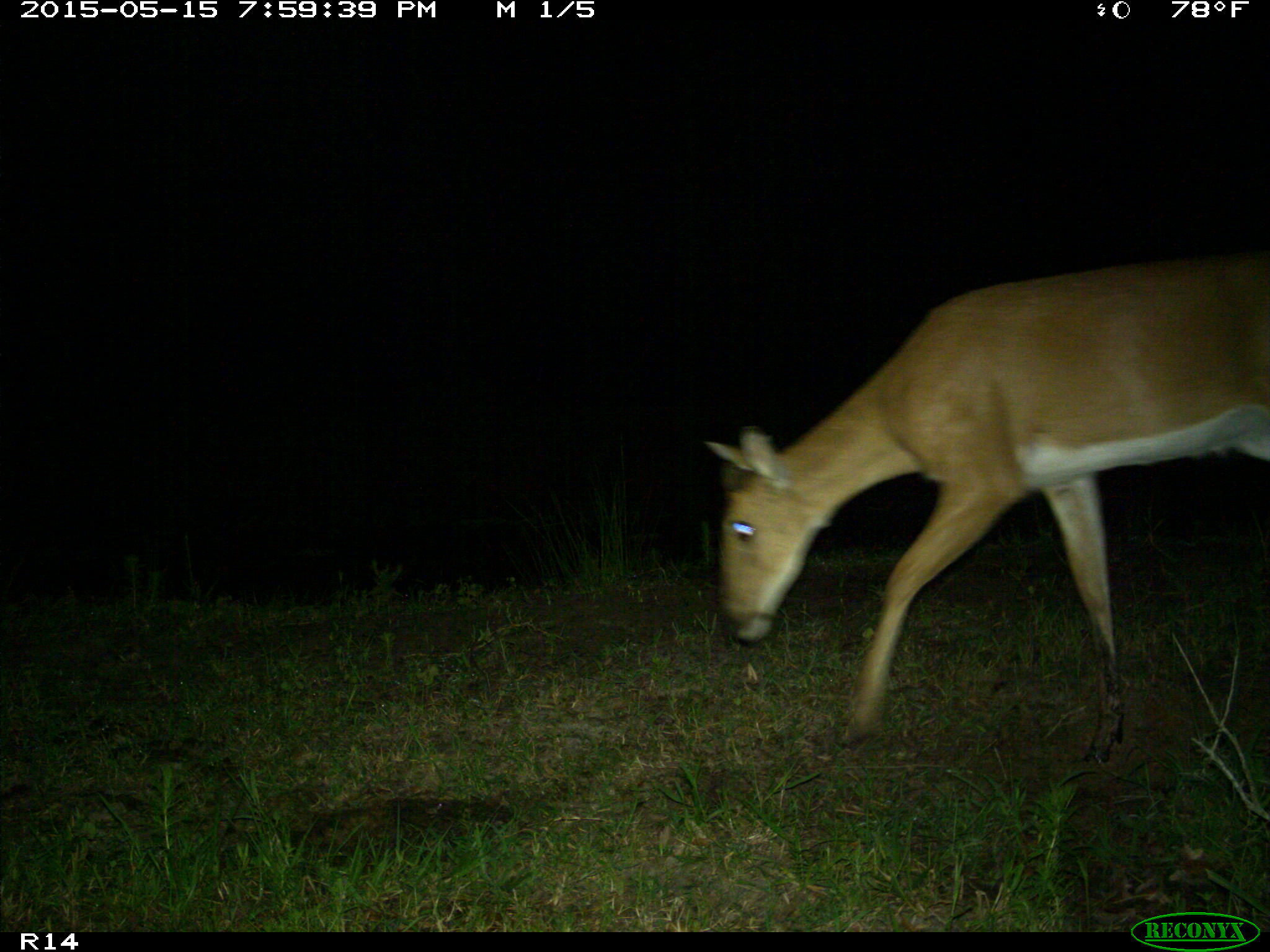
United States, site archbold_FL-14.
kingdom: Animalia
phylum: Chordata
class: Mammalia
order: Artiodactyla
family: Cervidae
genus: Odocoileus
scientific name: Odocoileus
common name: deer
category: unidentified deer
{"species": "unidentified deer (deer) (Odocoileus)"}